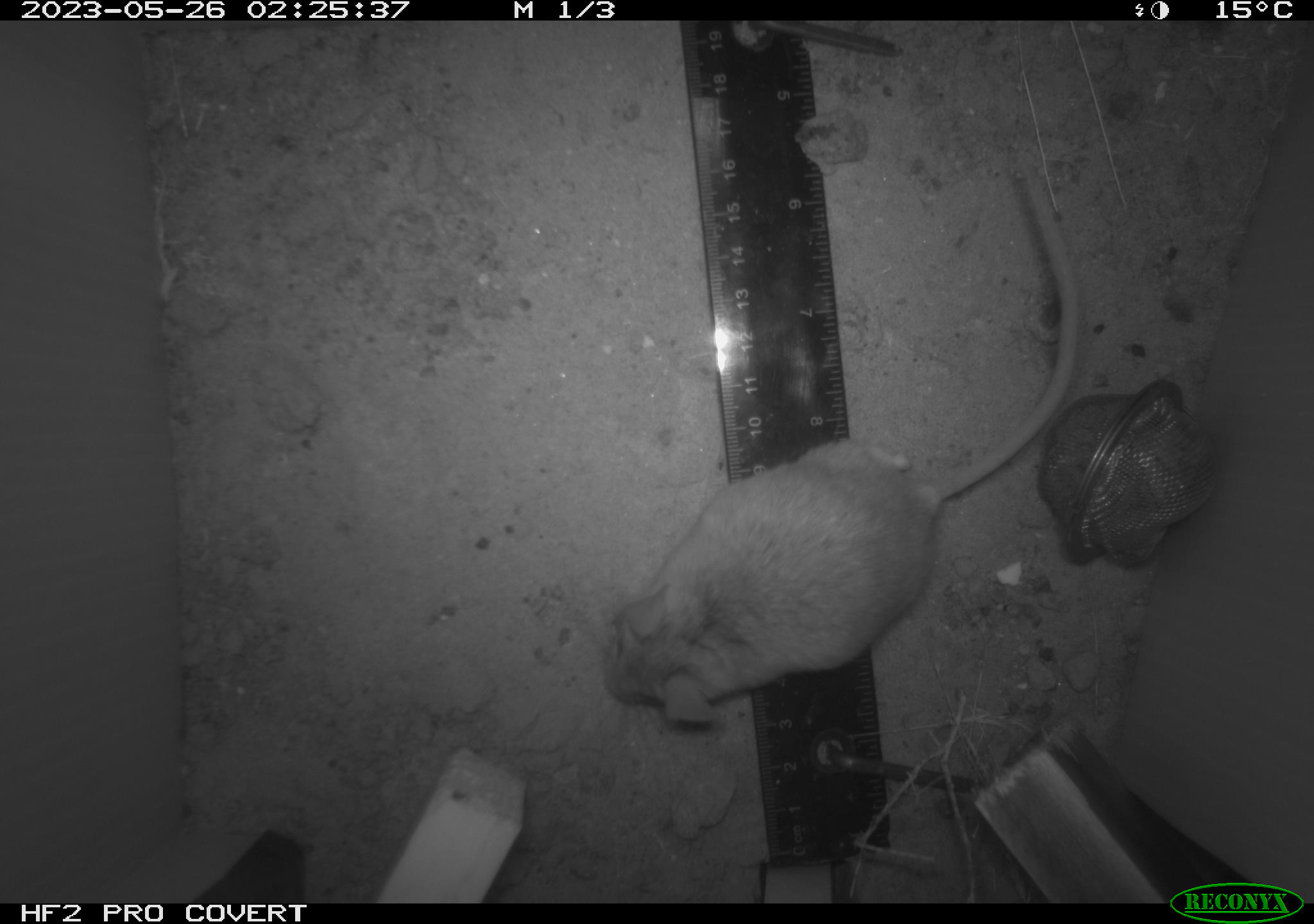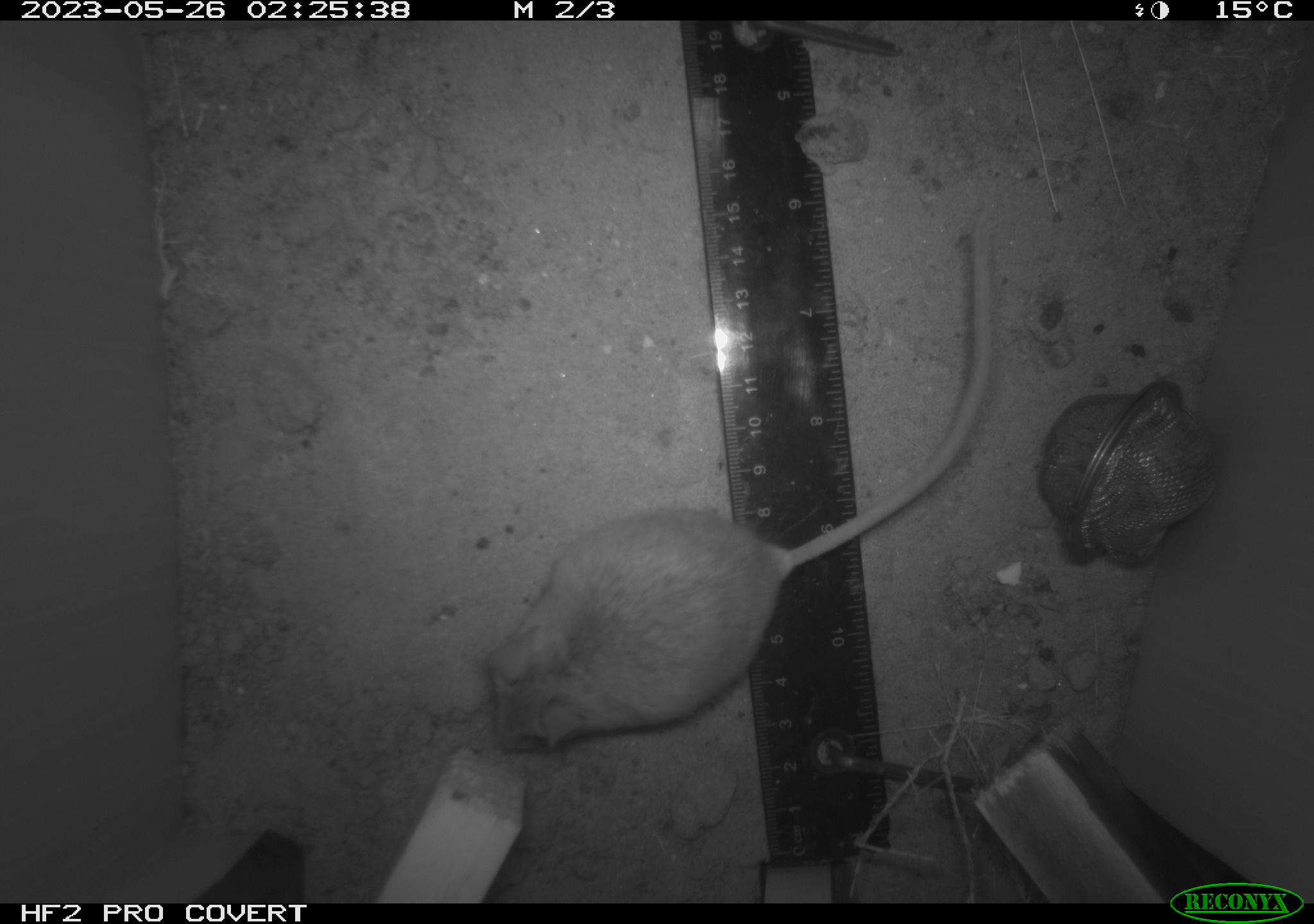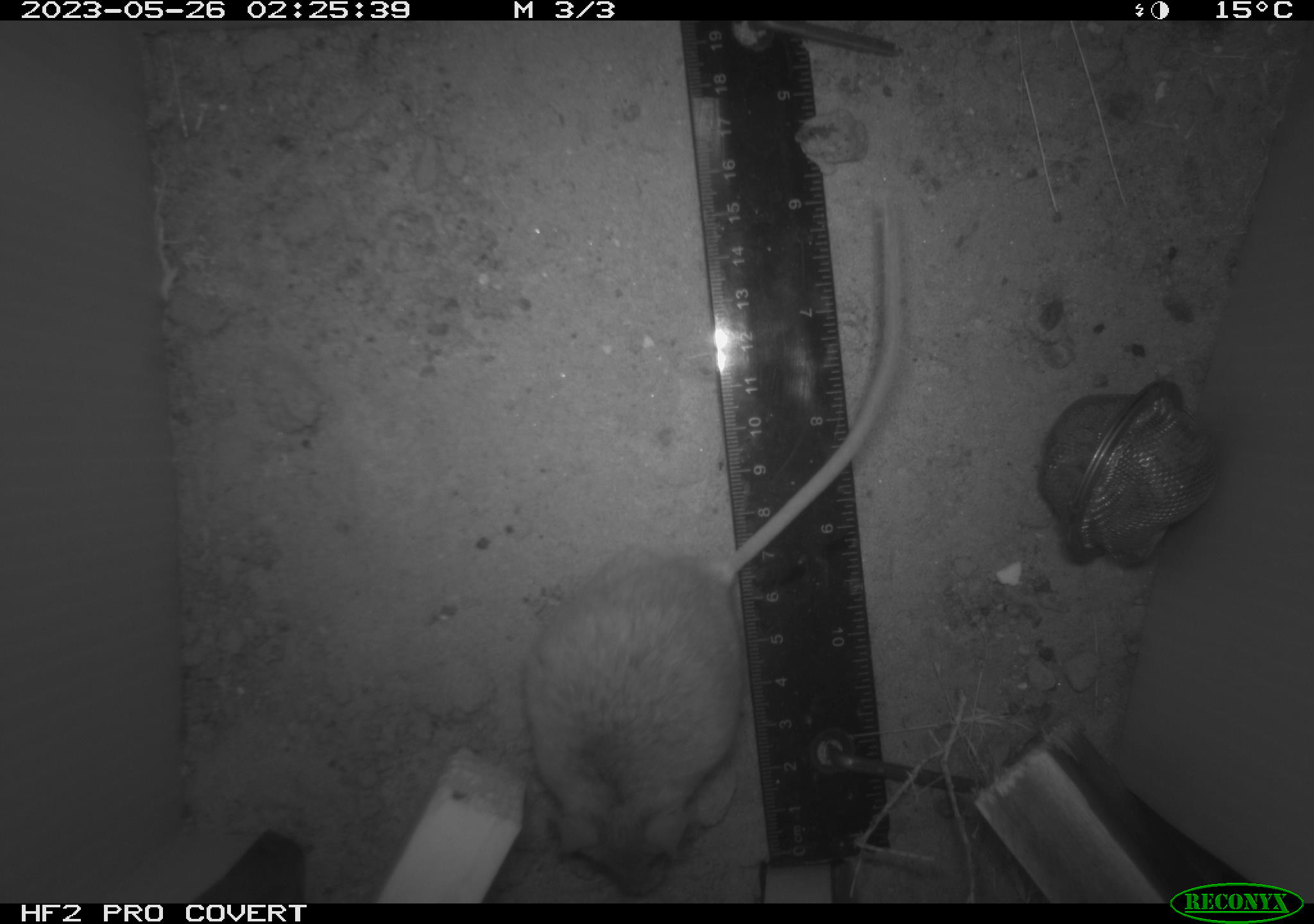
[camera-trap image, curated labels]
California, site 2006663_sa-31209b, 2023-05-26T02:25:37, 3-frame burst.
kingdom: Animalia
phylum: Chordata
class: Mammalia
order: Rodentia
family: Cricetidae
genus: Peromyscus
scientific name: Peromyscus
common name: deer mice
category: peromyscus species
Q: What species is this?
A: Peromyscus species (deer mice) (Peromyscus).